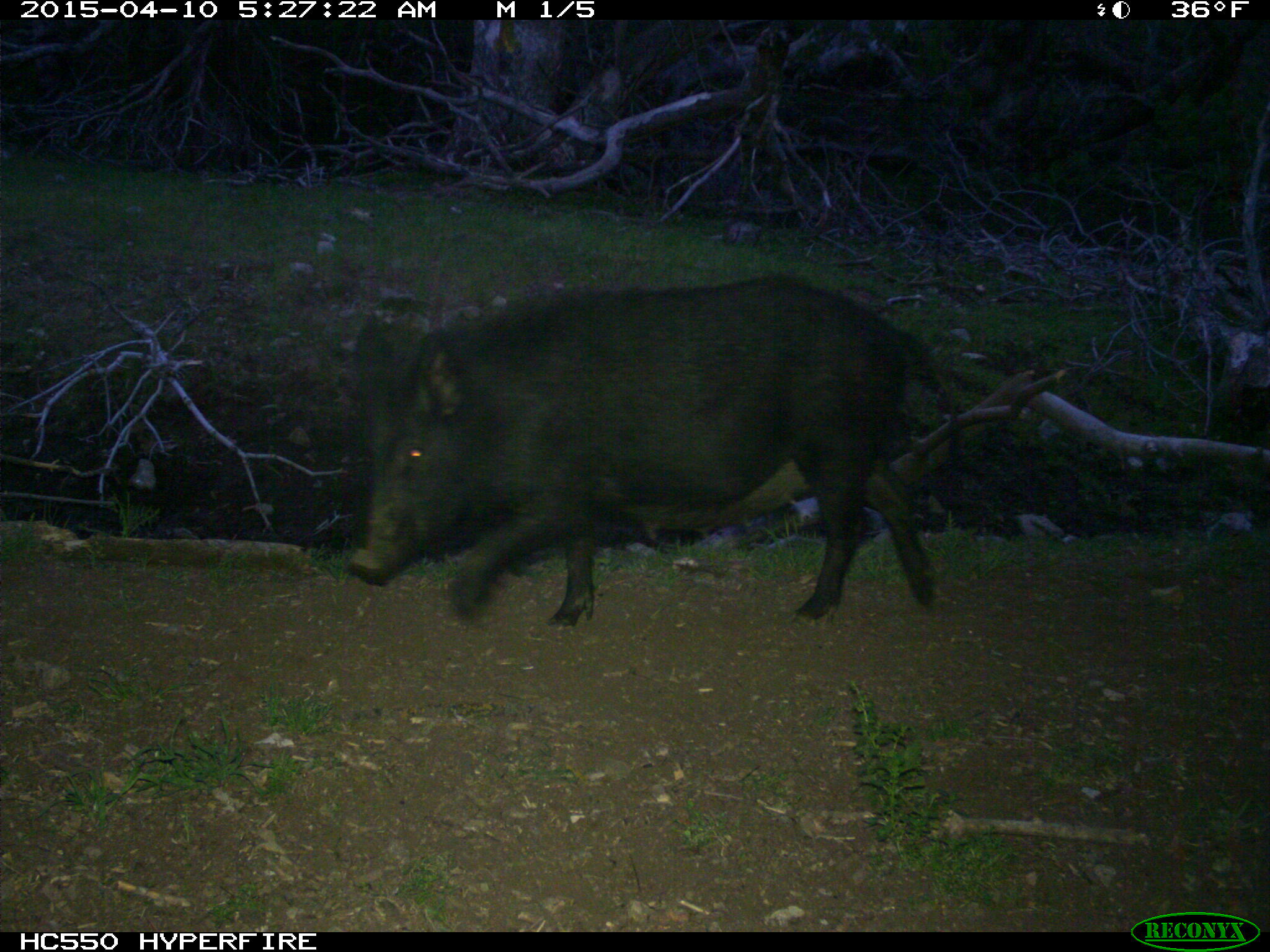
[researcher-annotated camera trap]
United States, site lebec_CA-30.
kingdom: Animalia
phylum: Chordata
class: Mammalia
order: Artiodactyla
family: Suidae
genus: Sus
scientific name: Sus scrofa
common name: wild boar